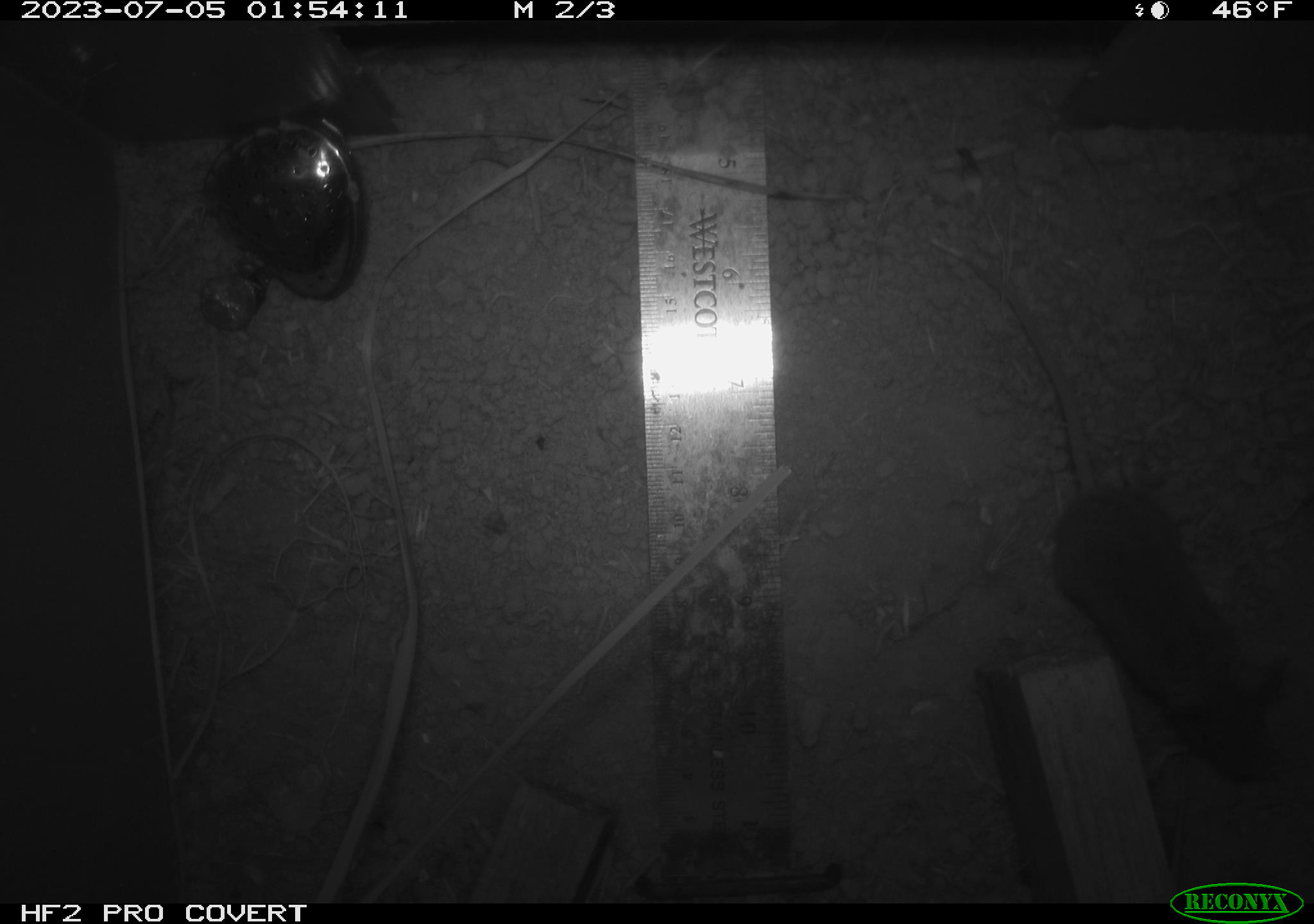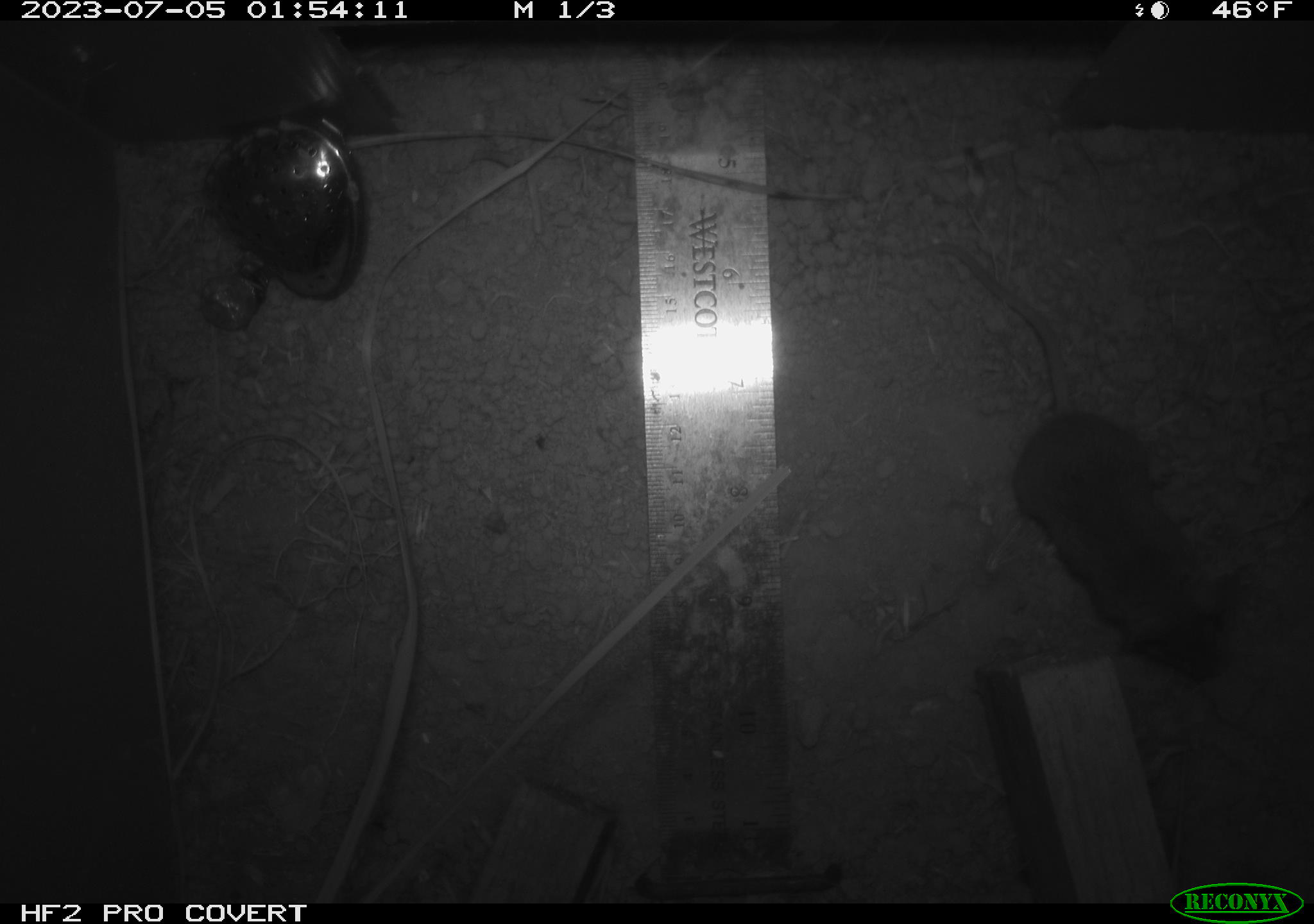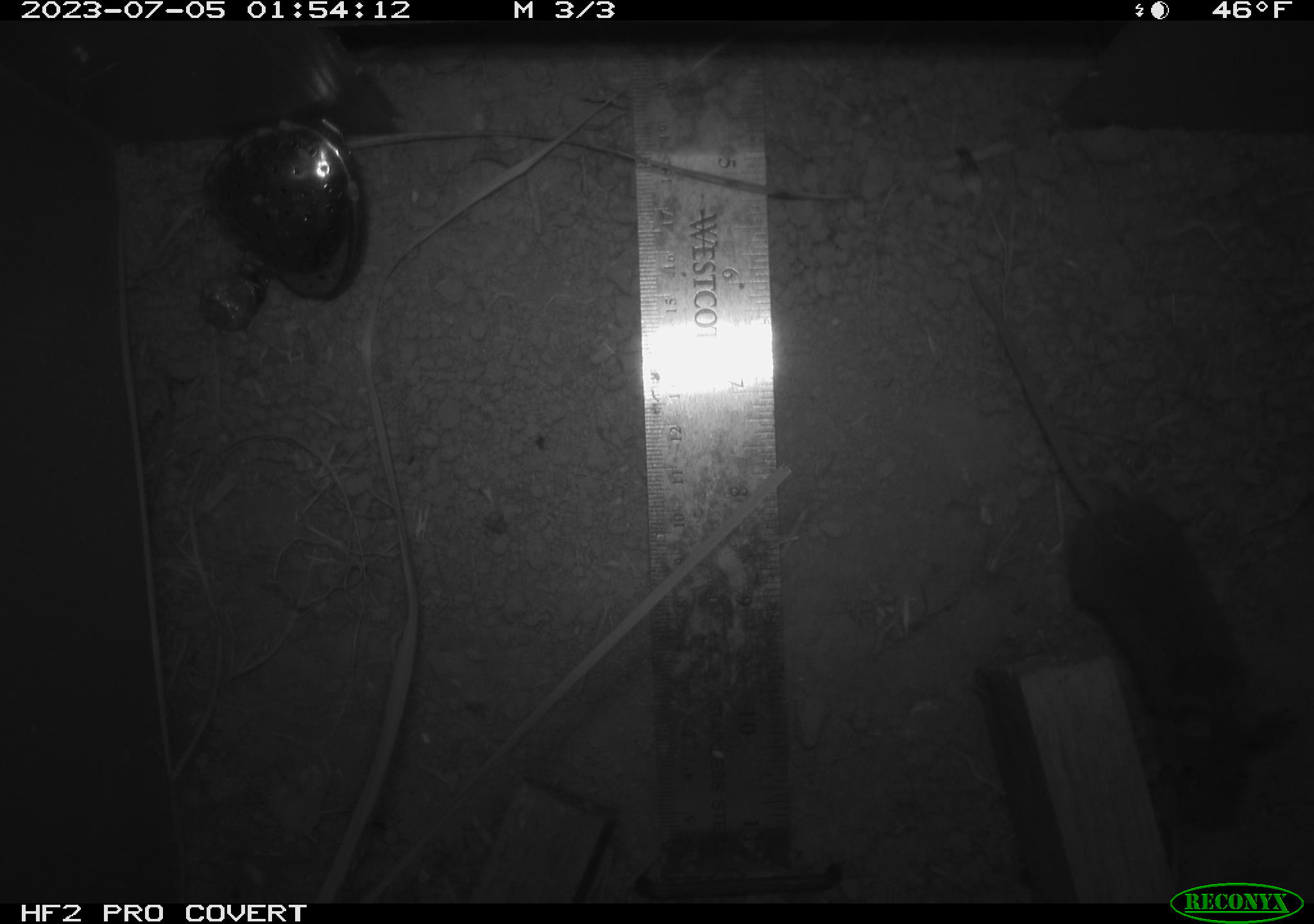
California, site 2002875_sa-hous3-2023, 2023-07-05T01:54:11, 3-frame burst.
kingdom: Animalia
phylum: Chordata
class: Mammalia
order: Rodentia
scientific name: Rodentia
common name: mouse species